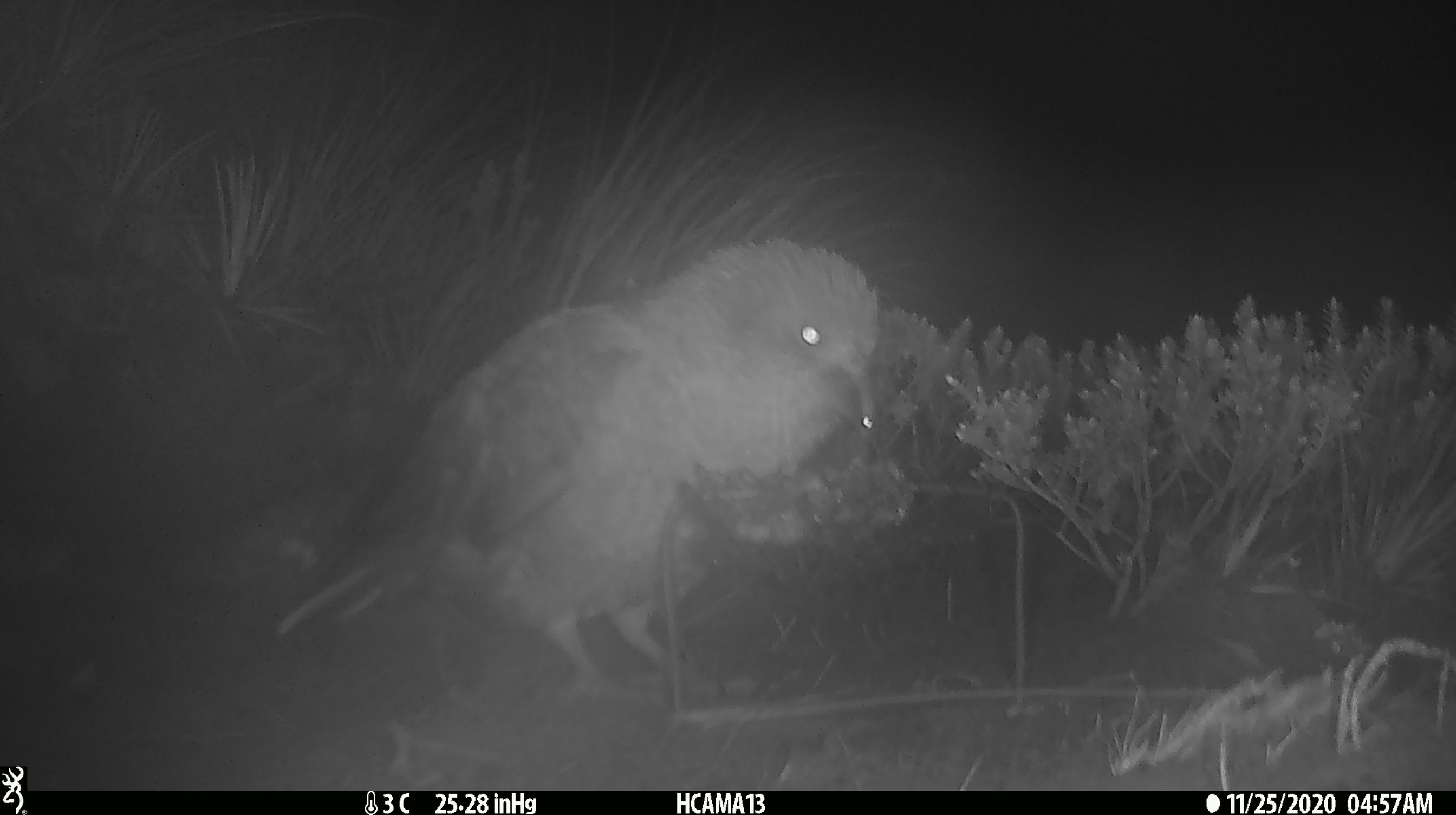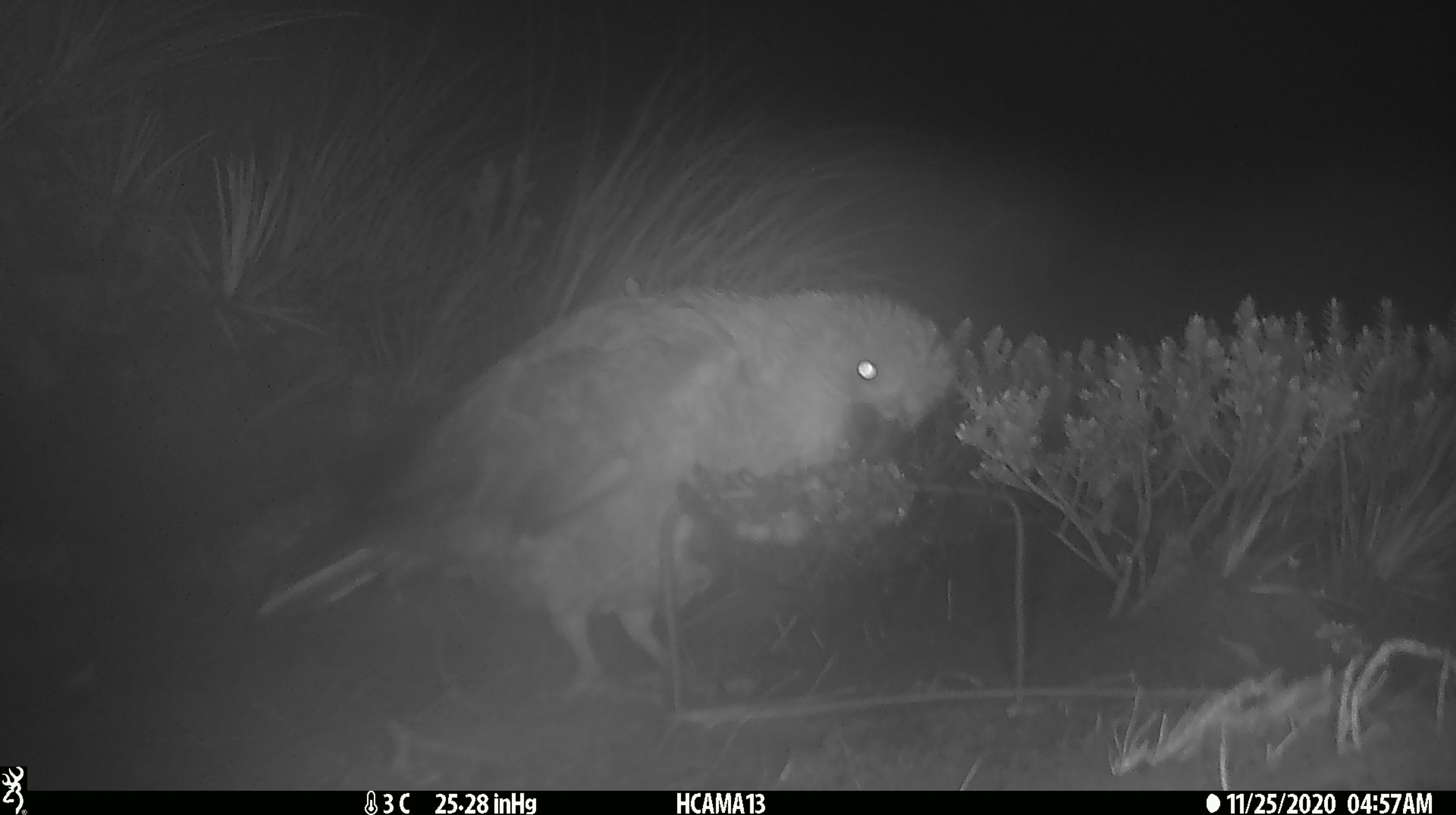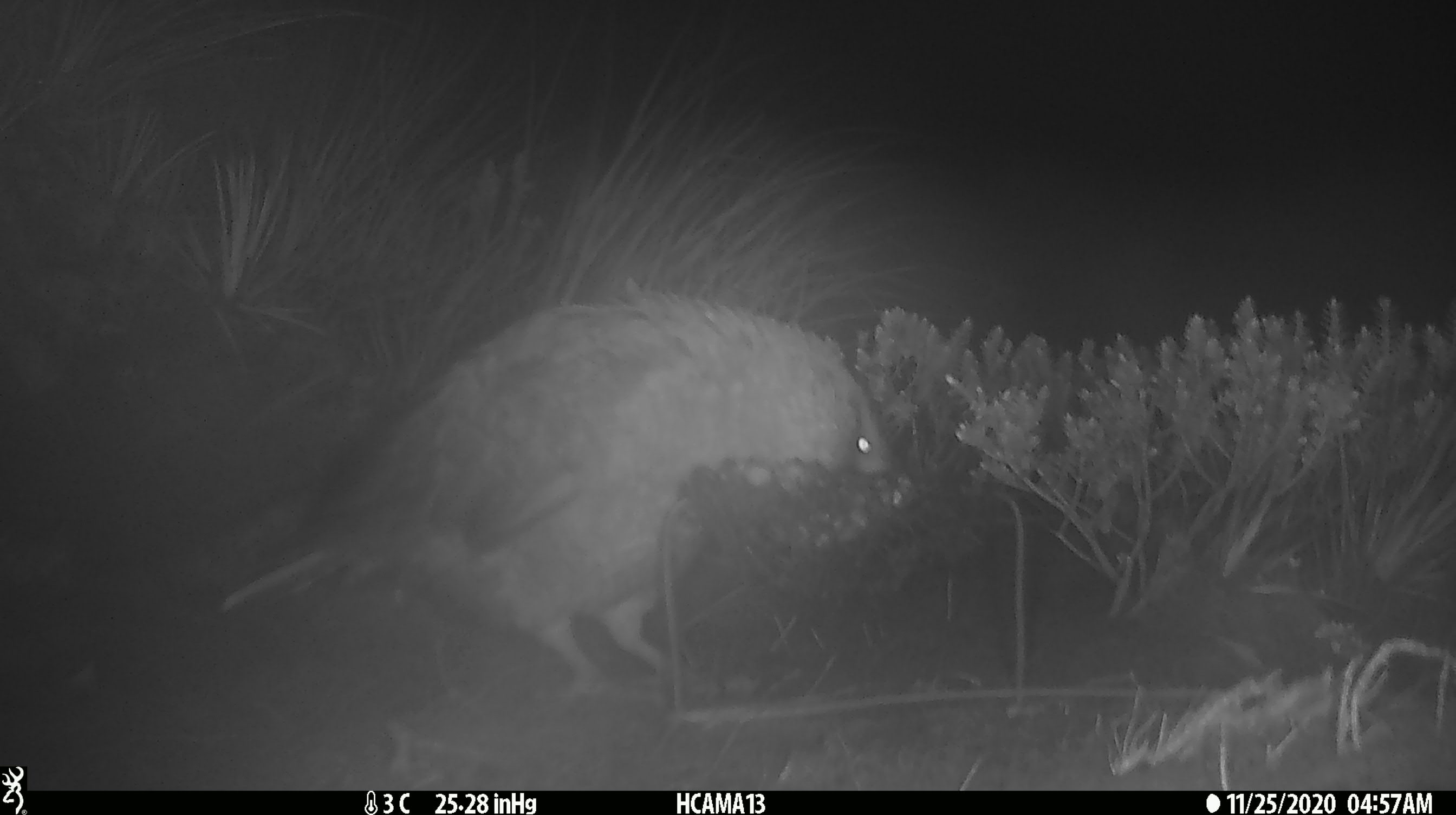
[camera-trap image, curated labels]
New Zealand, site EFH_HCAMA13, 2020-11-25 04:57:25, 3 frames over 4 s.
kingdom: Animalia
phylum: Chordata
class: Aves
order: Psittaciformes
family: Strigopidae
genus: Nestor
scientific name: Nestor notabilis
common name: kea